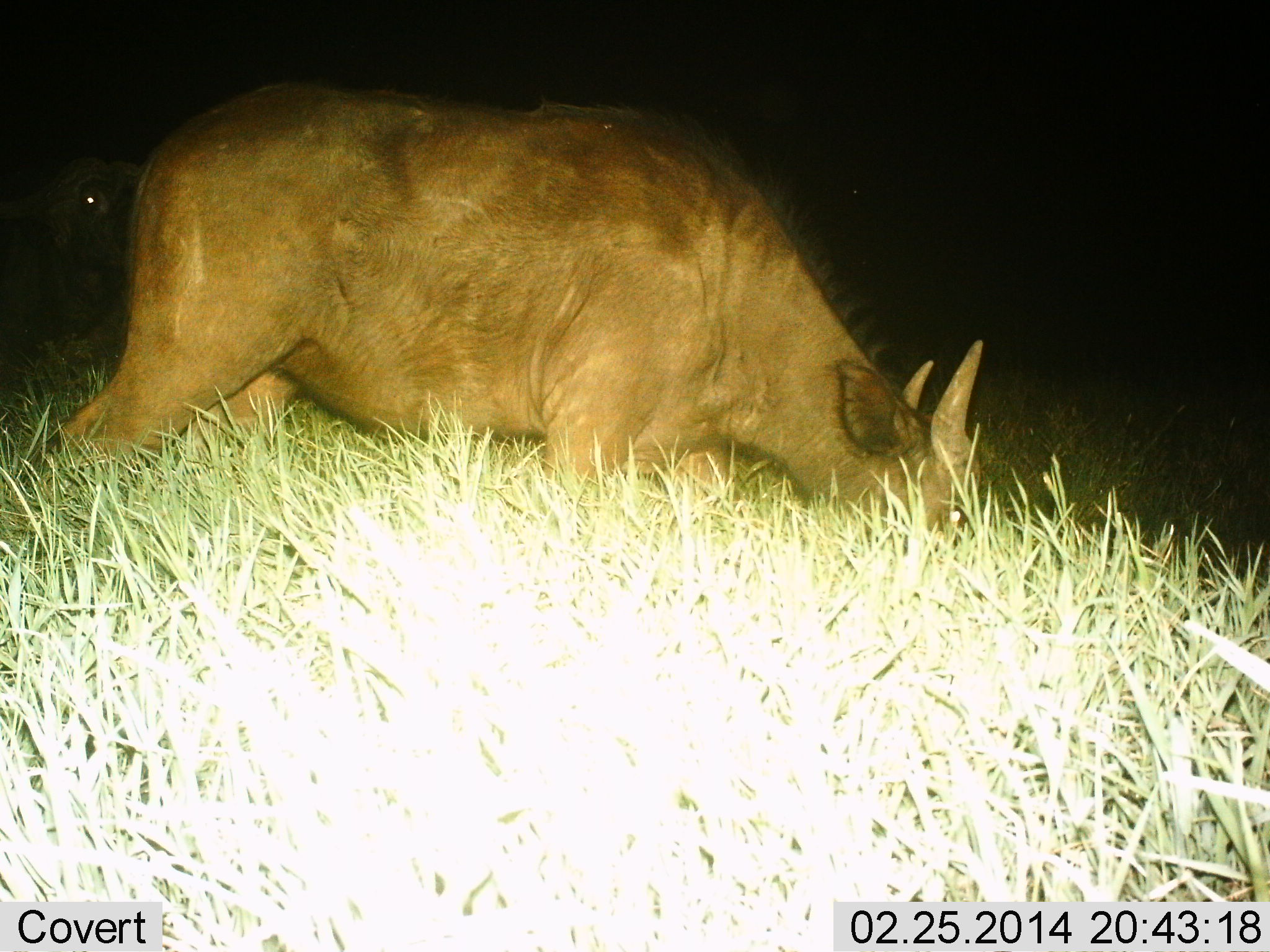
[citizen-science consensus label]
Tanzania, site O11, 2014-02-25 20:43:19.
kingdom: Animalia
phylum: Chordata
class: Mammalia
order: Artiodactyla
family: Bovidae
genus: Syncerus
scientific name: Syncerus caffer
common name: cape buffalo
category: buffalo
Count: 1.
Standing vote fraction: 0%.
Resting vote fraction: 0%.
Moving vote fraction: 0%.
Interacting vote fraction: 0%.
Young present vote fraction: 0%.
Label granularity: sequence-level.